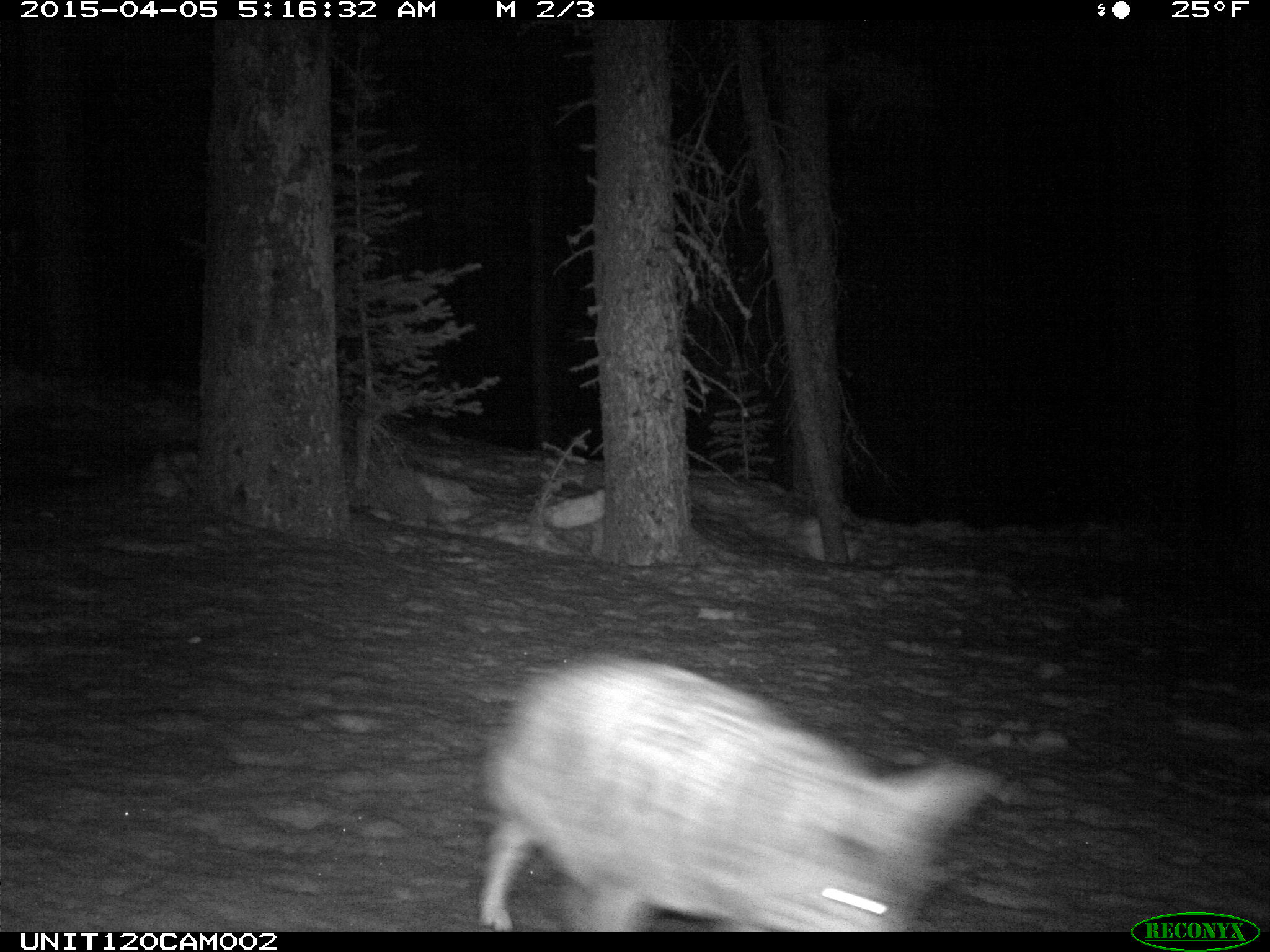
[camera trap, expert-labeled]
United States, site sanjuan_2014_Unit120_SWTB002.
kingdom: Animalia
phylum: Chordata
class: Mammalia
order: Carnivora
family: Canidae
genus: Canis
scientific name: Canis latrans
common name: coyote